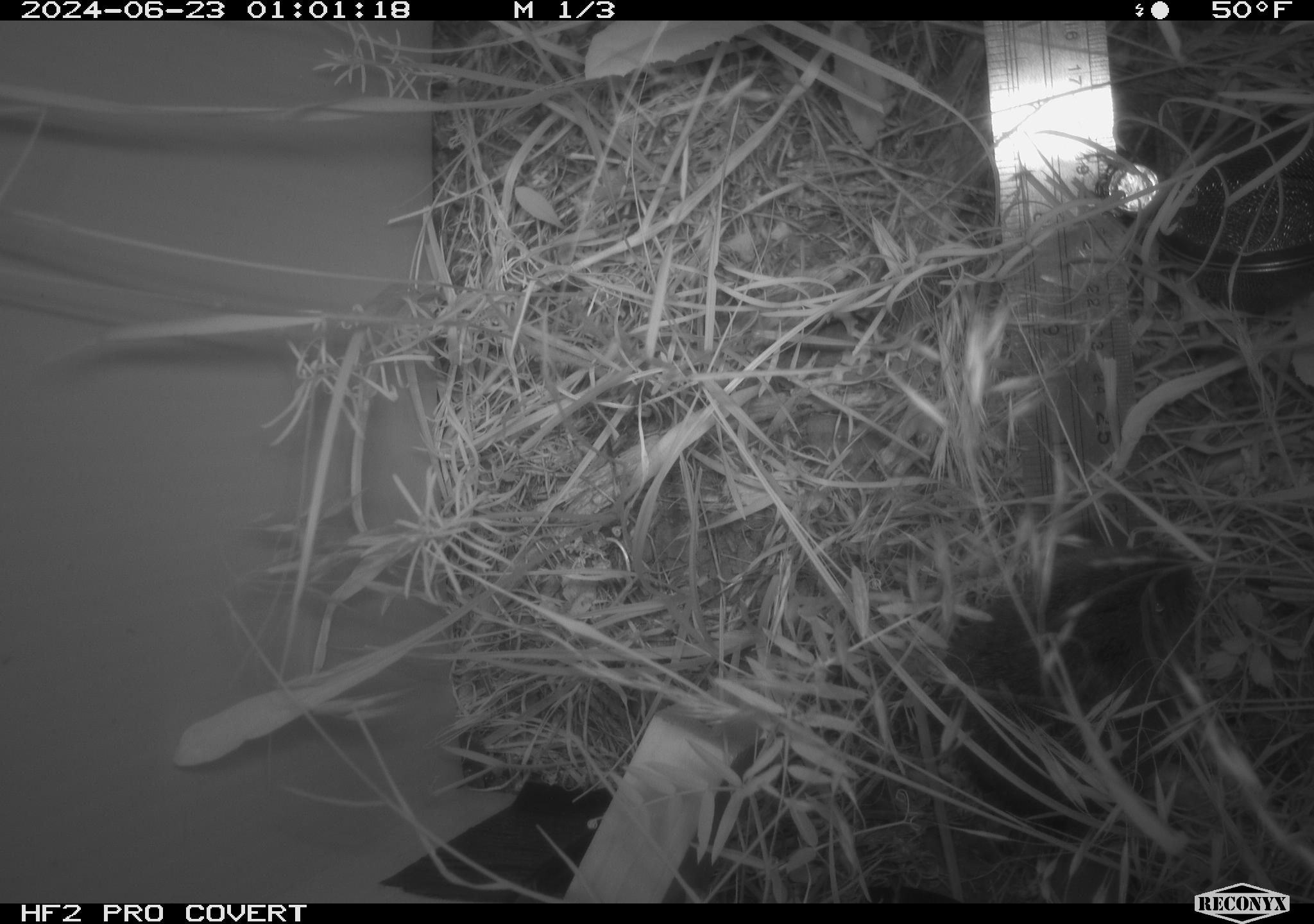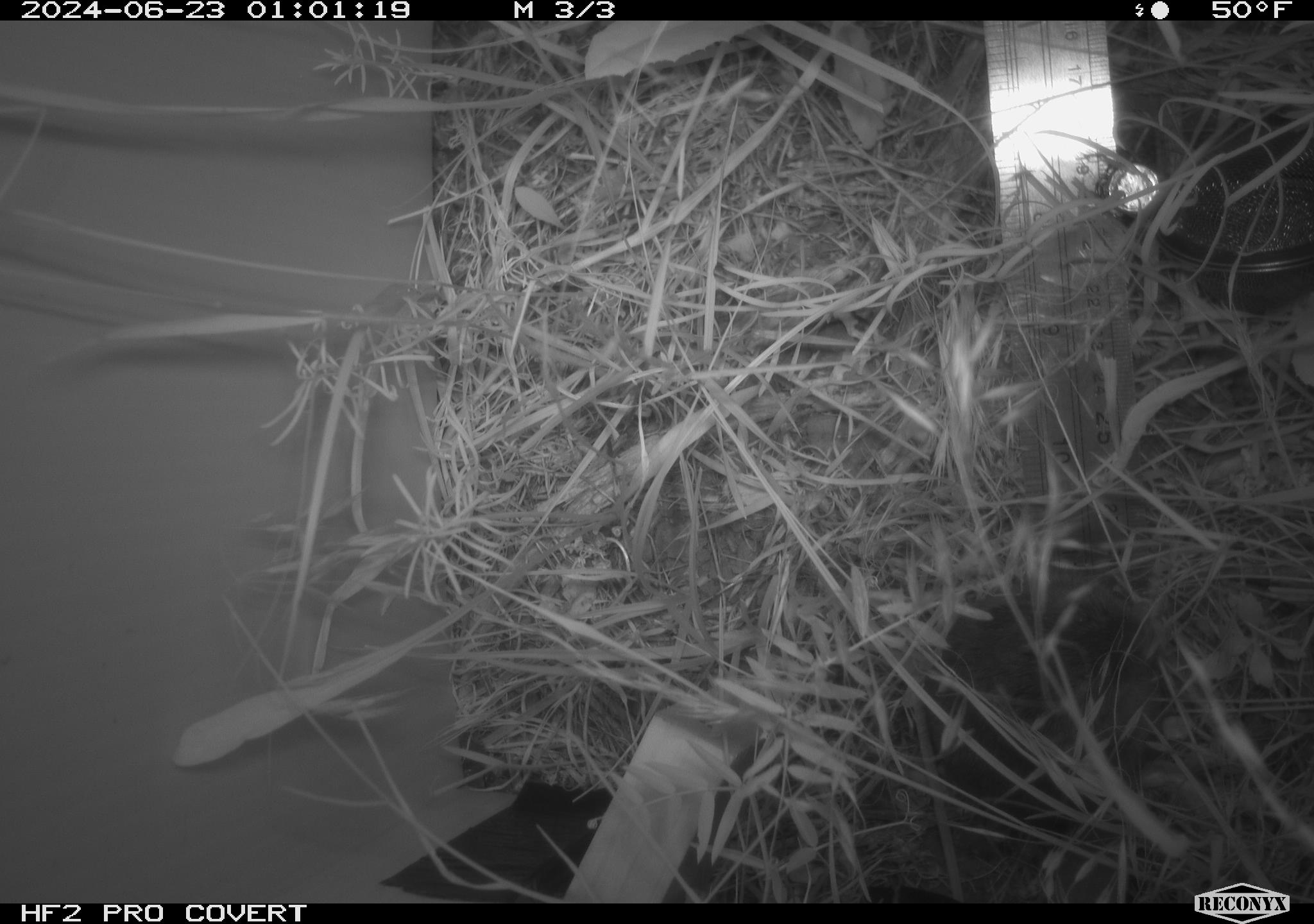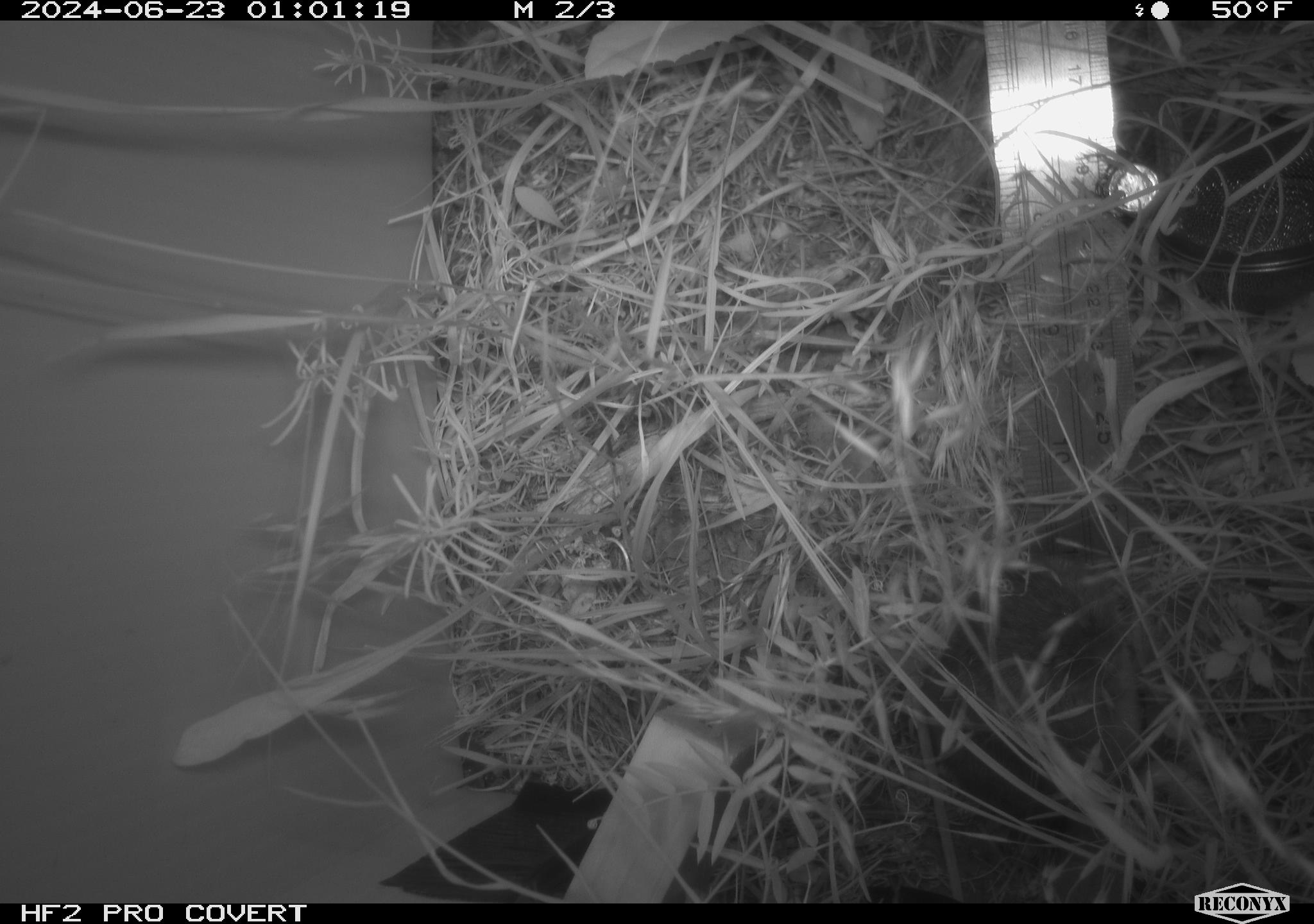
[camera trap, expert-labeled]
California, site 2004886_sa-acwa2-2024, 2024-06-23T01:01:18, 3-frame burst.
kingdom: Animalia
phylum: Chordata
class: Mammalia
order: Rodentia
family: Cricetidae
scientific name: Cricetidae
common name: hamsters, voles, lemmings, and allies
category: cricetidae family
Cricetidae family (hamsters, voles, lemmings, and allies) (Cricetidae).